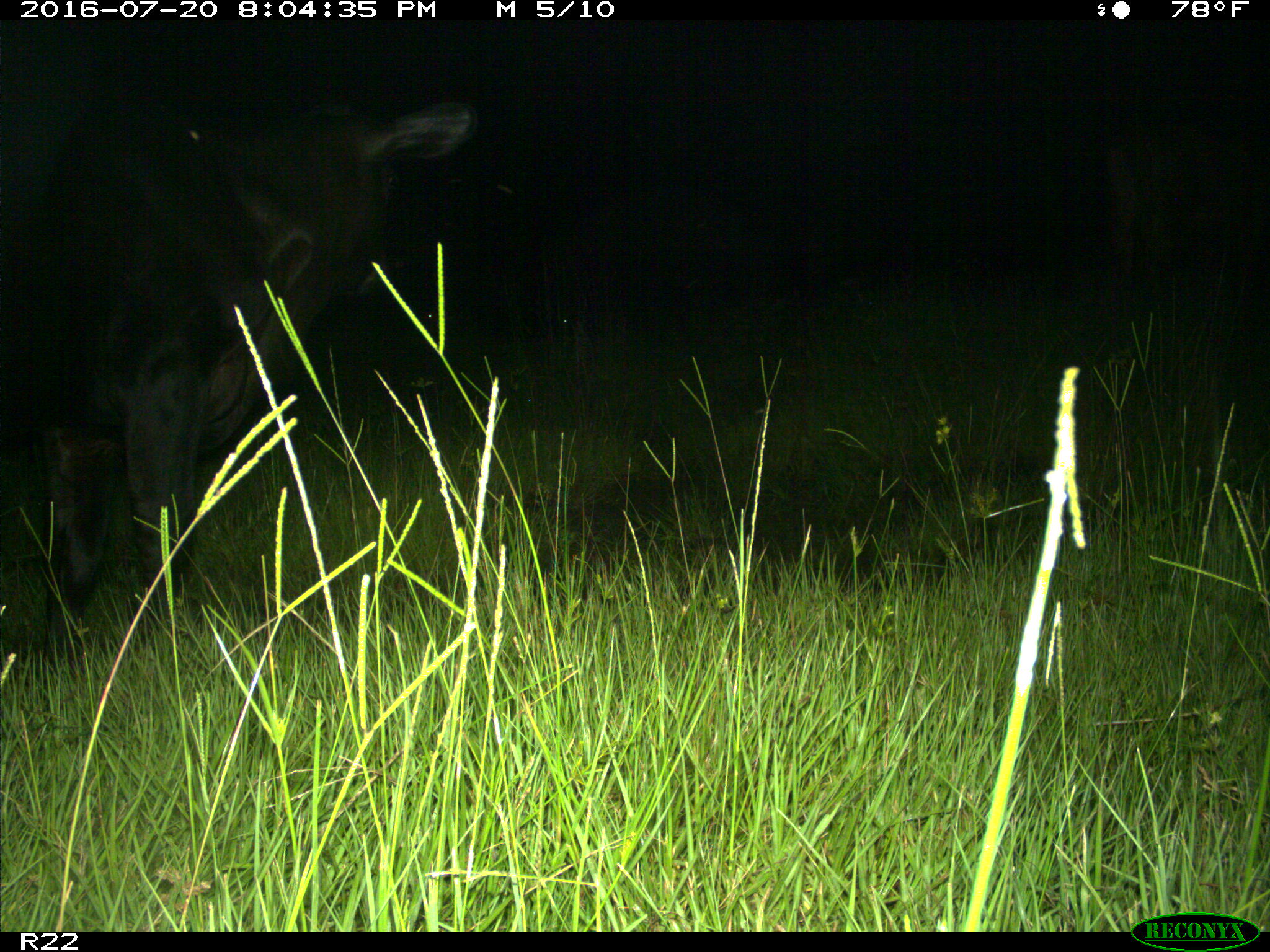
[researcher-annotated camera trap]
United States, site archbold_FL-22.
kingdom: Animalia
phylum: Chordata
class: Mammalia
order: Artiodactyla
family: Bovidae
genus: Bos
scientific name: Bos taurus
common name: domestic cow